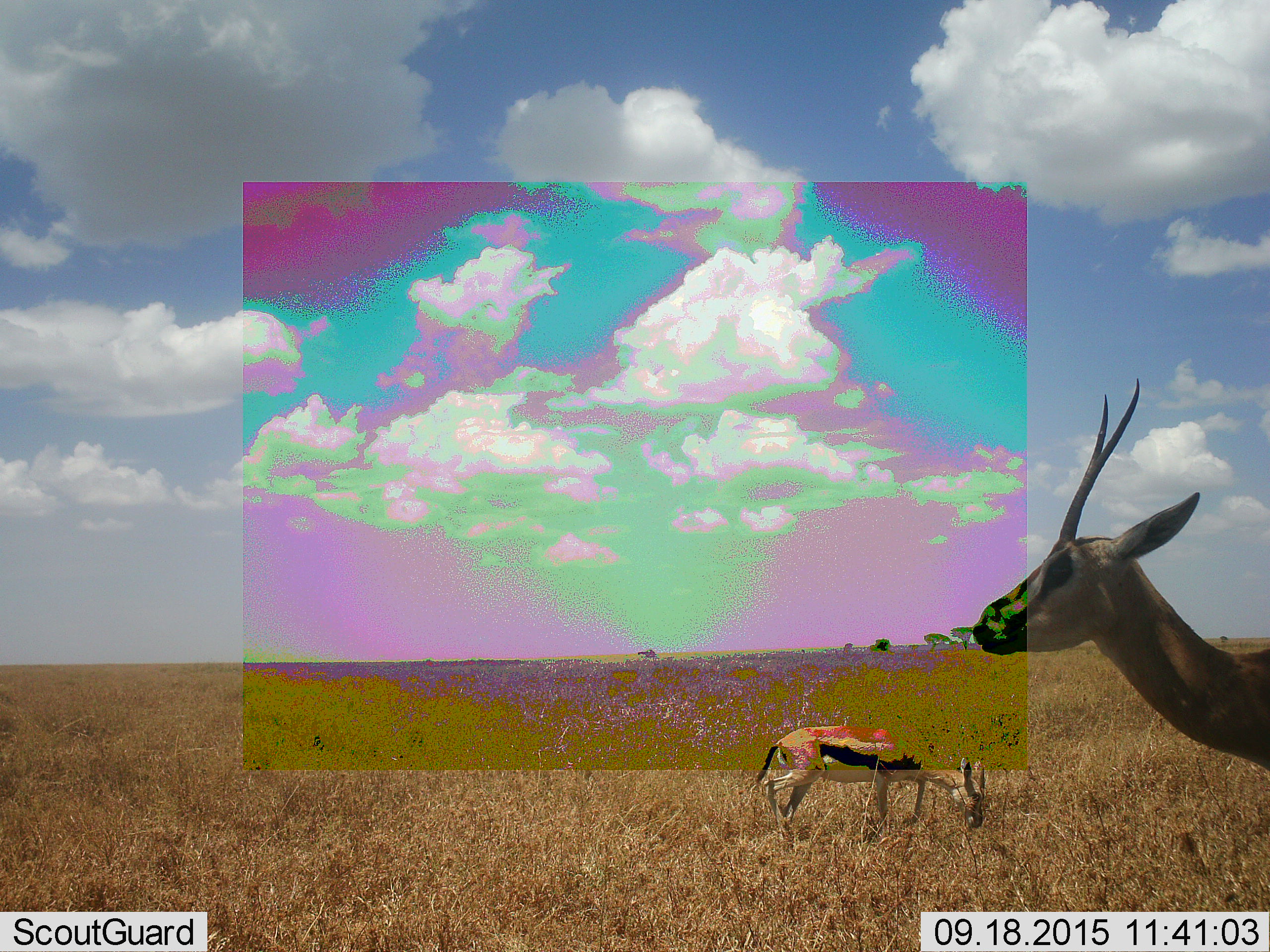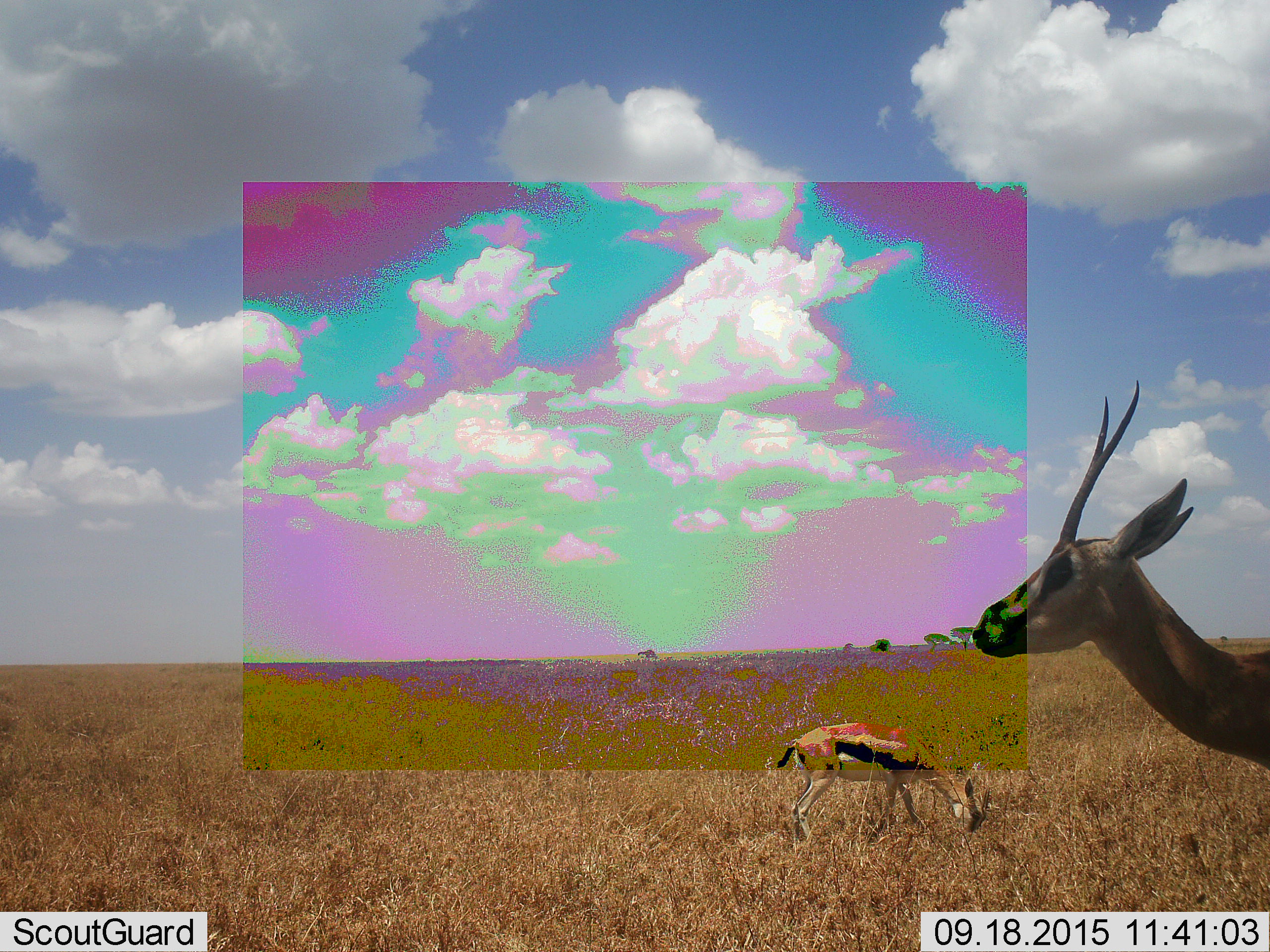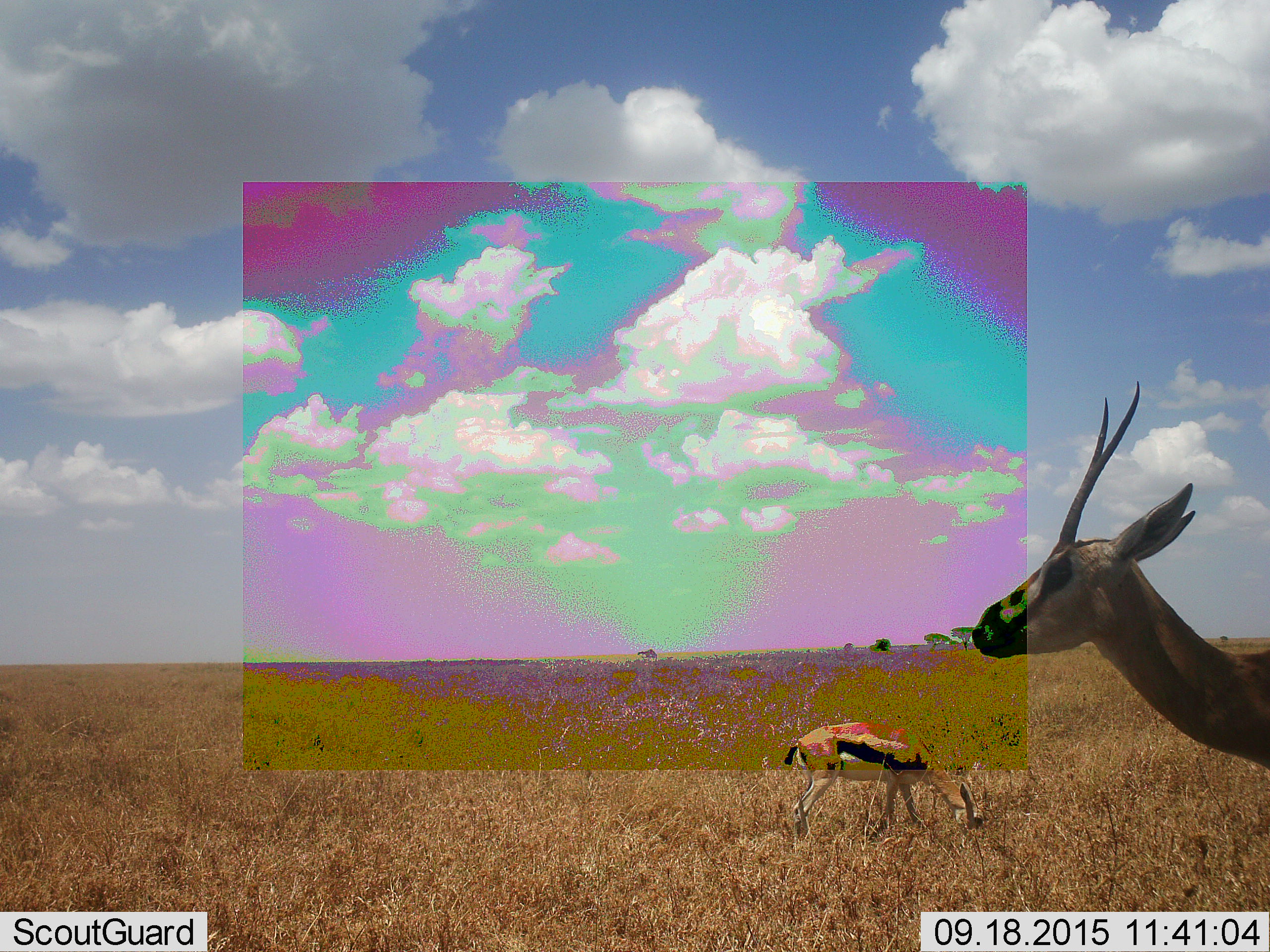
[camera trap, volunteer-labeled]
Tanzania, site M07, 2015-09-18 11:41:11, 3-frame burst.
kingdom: Animalia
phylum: Chordata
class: Mammalia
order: Artiodactyla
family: Bovidae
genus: Eudorcas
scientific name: Eudorcas thomsonii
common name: thomson's gazelle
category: gazellethomsons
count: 2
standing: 86%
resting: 0%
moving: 0%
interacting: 0%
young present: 0%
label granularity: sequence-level